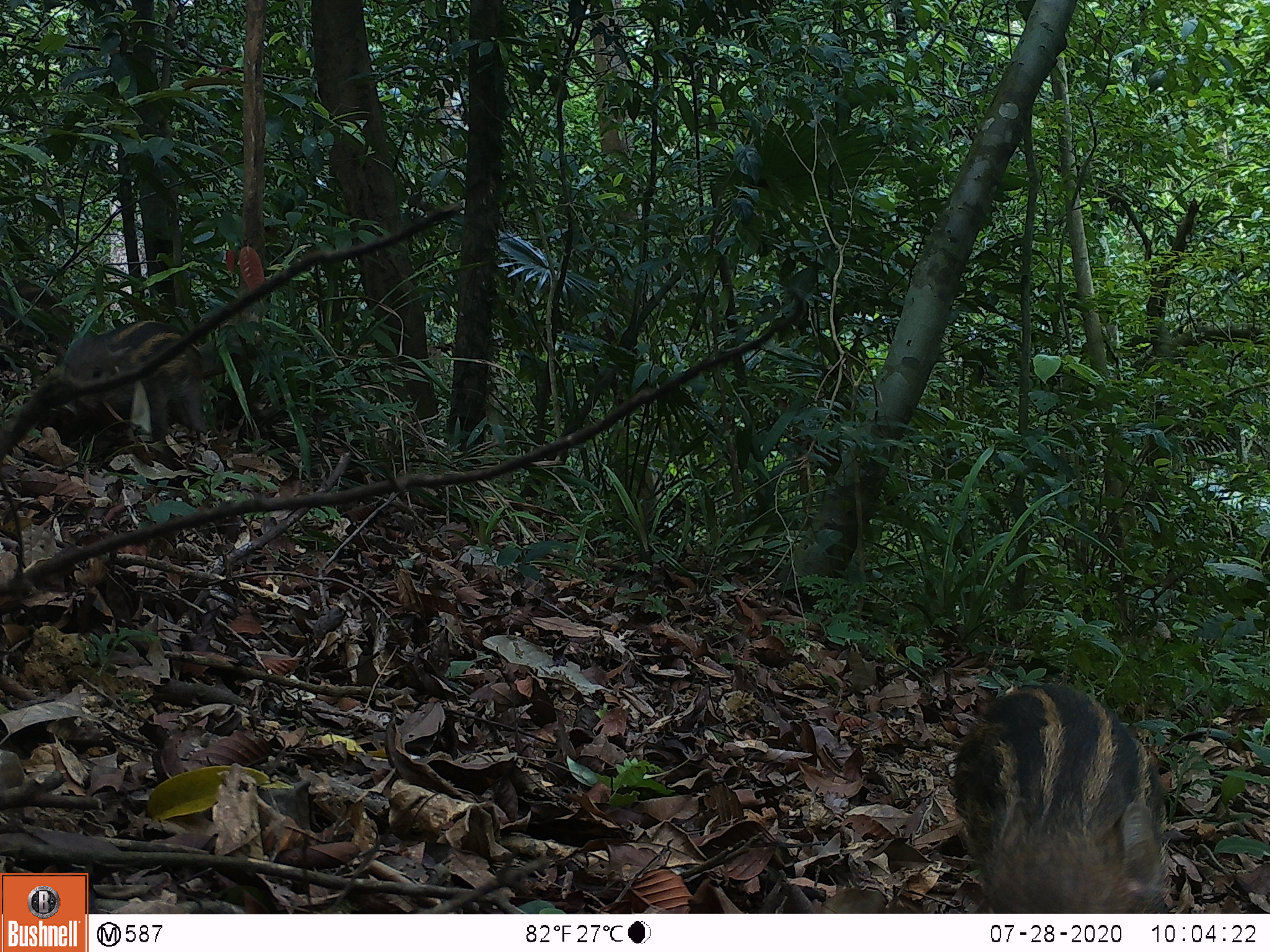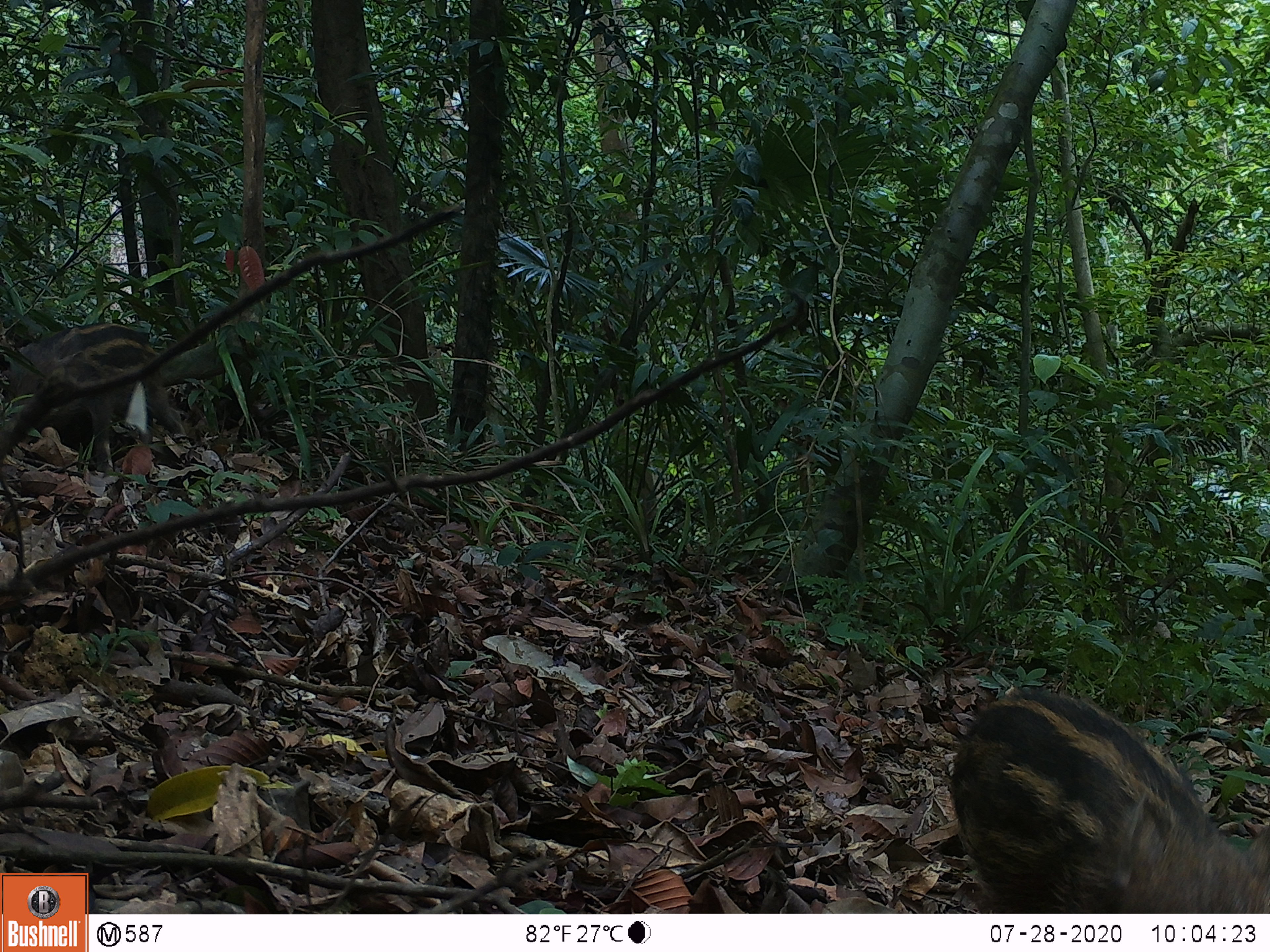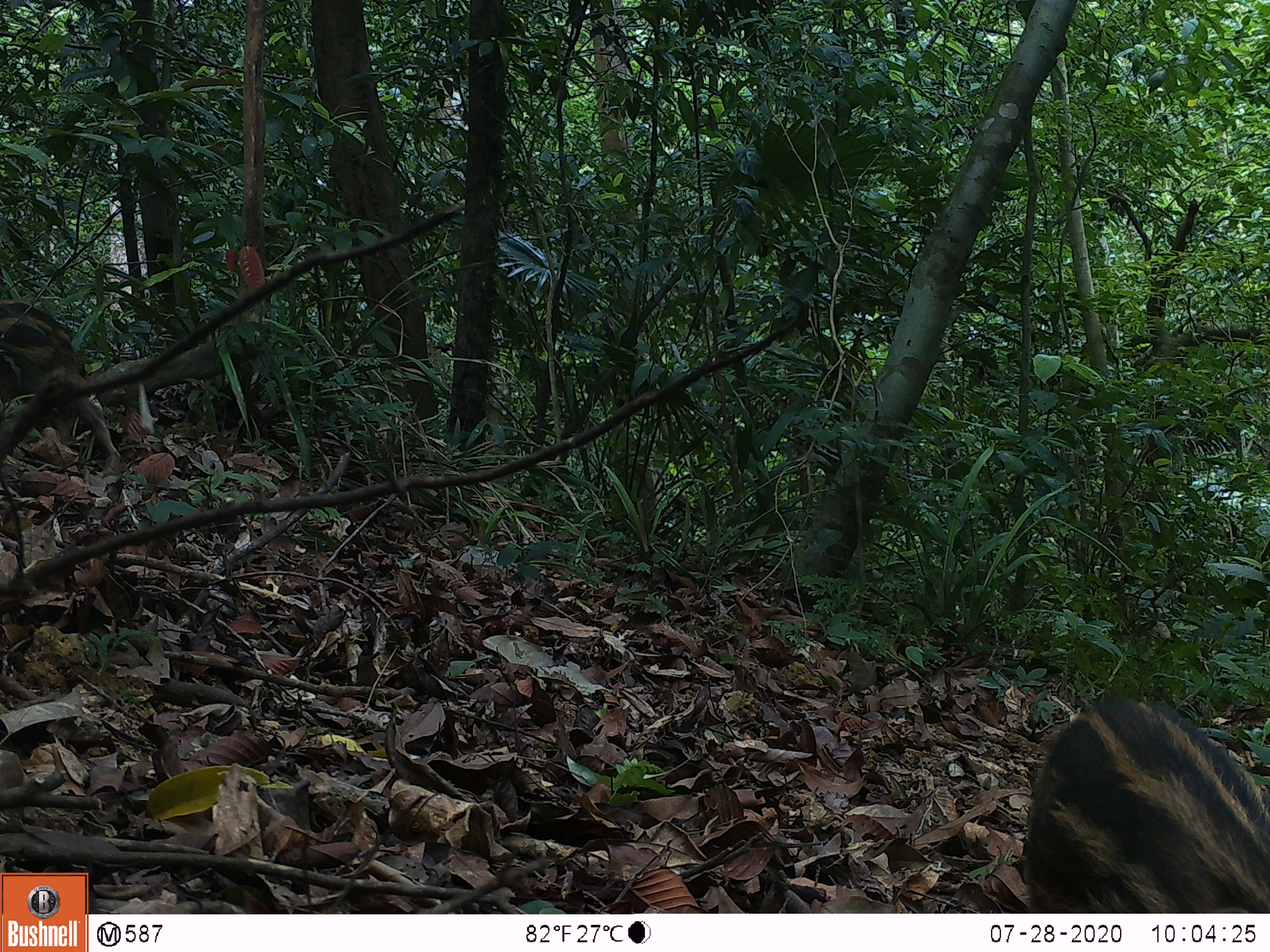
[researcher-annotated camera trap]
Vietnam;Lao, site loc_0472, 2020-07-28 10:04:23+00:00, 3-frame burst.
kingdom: Animalia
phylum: Chordata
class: Mammalia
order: Artiodactyla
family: Suidae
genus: Sus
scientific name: Sus scrofa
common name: eurasian wild pig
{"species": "eurasian wild pig (Sus scrofa)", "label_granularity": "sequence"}